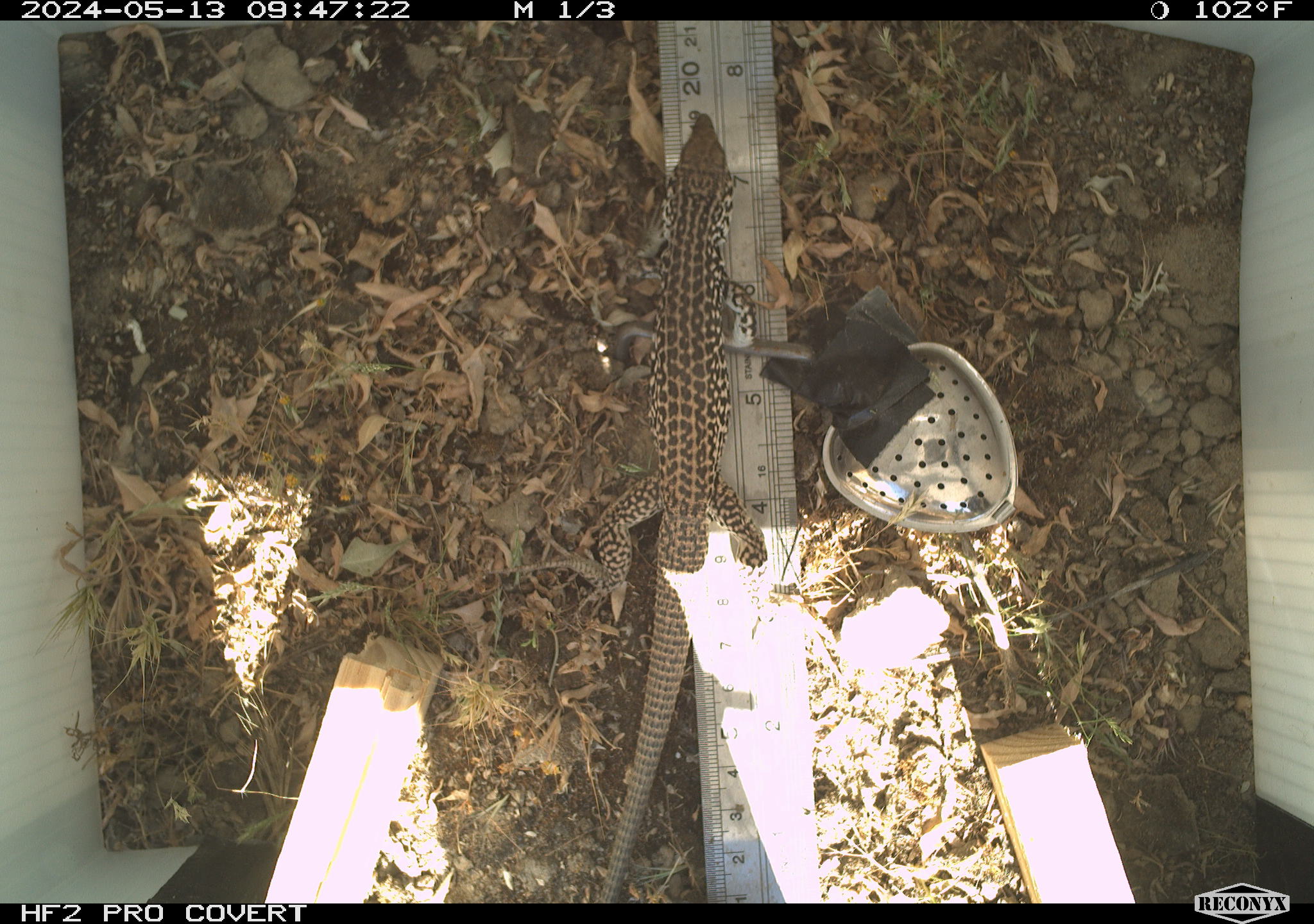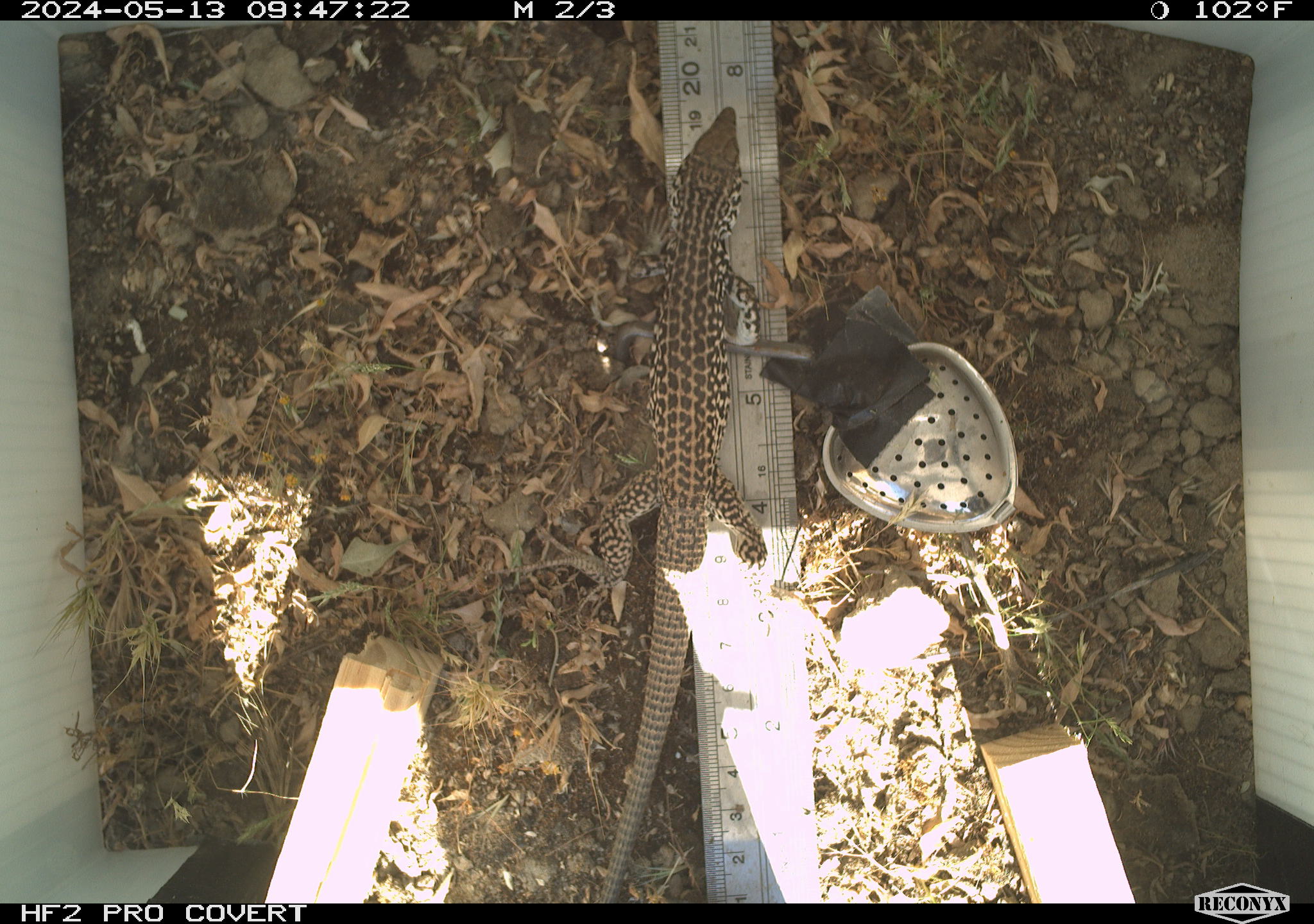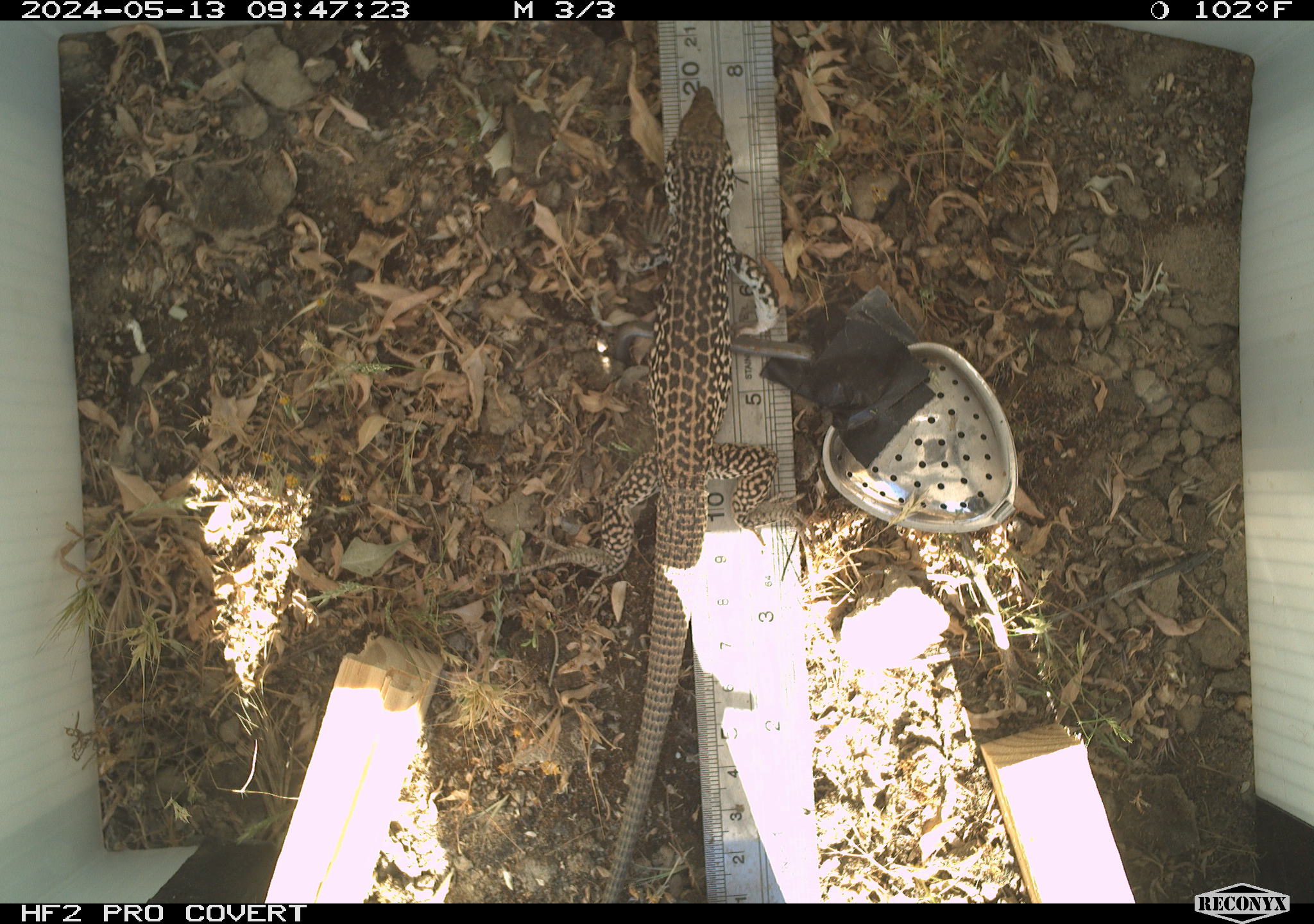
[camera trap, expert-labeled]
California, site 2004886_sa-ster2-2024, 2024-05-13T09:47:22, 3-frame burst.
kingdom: Animalia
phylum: Chordata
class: Reptilia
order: Squamata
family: Teiidae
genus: Aspidoscelis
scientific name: Aspidoscelis tigris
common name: western whiptail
Western whiptail (Aspidoscelis tigris).